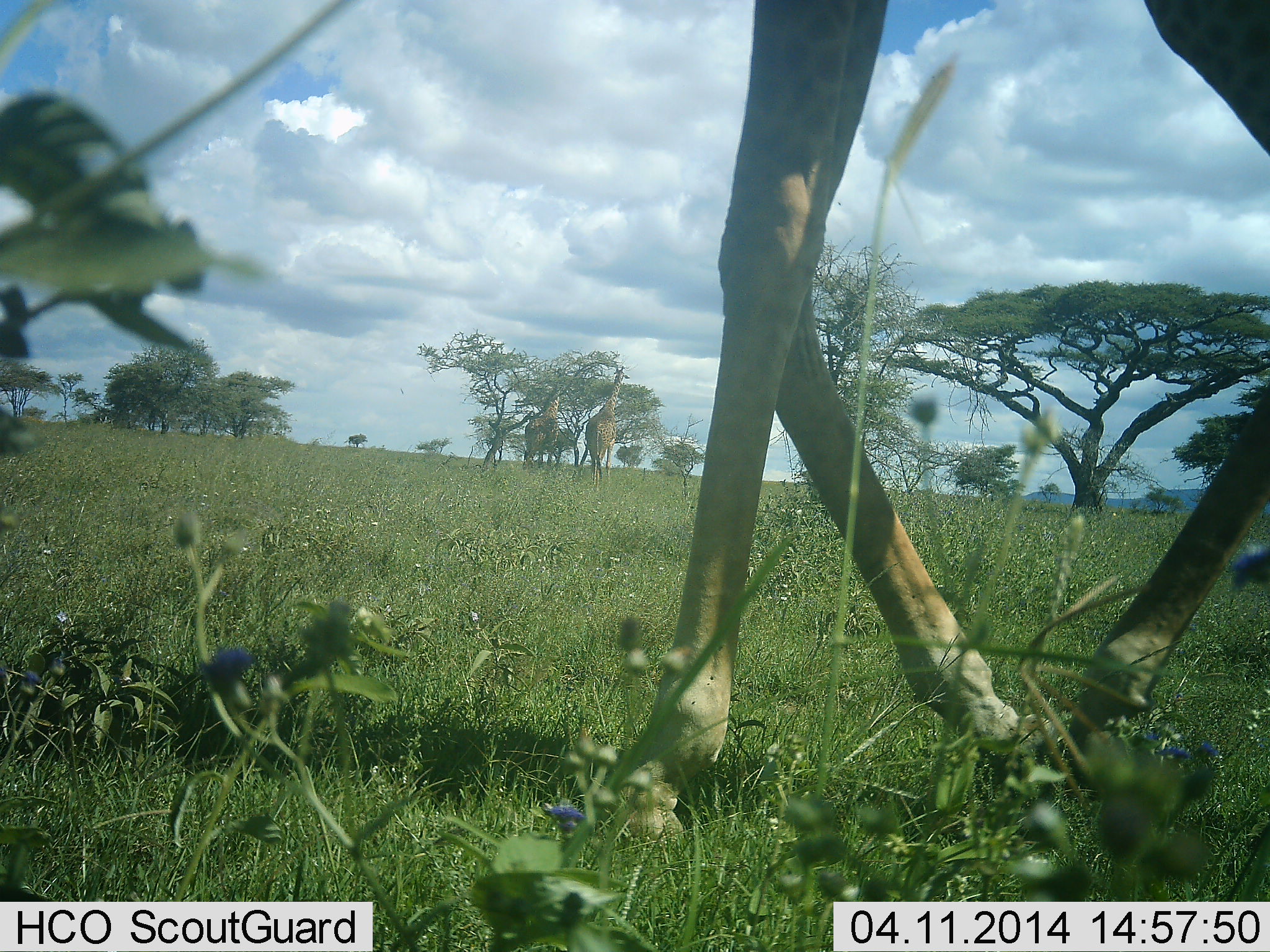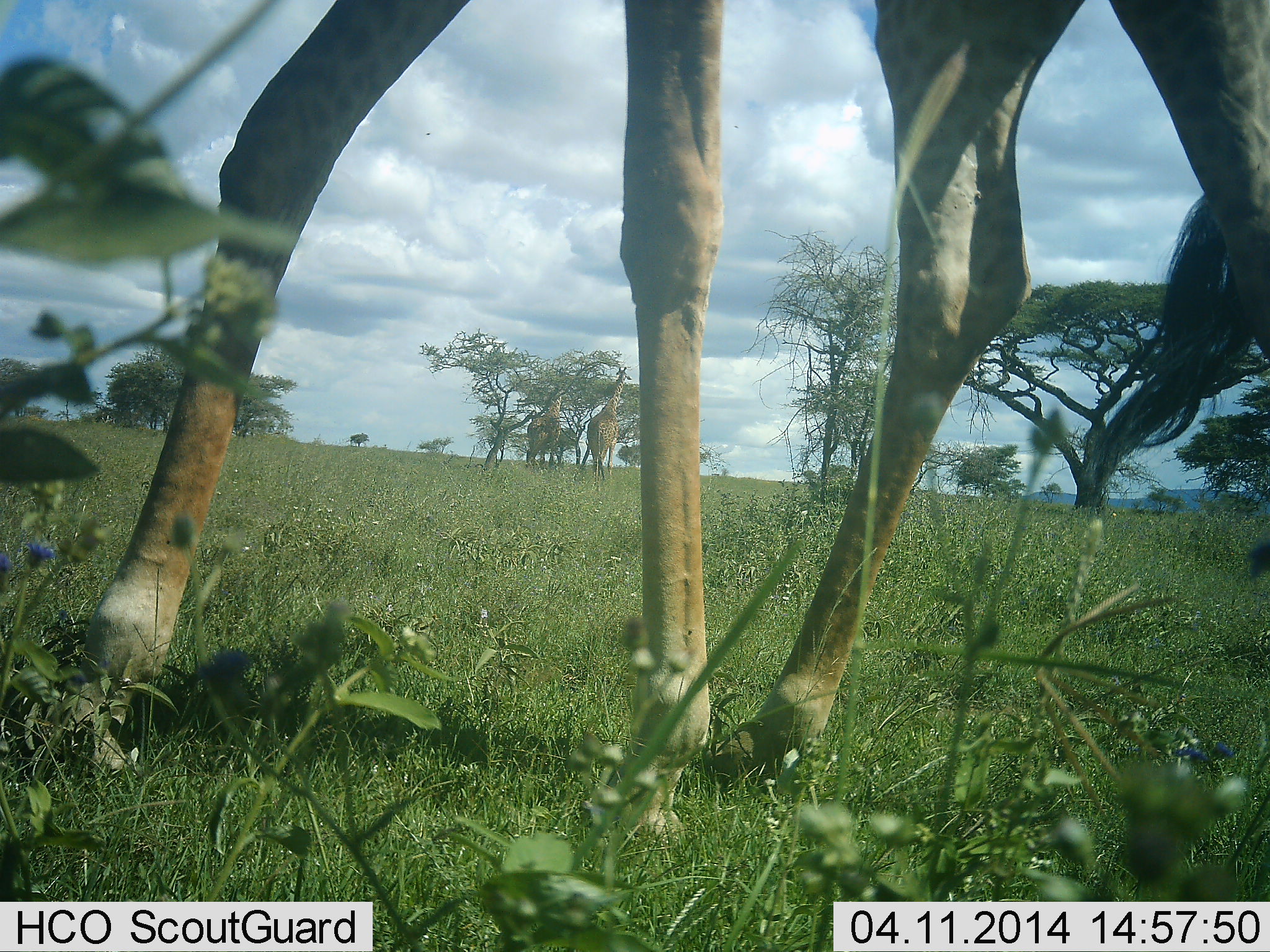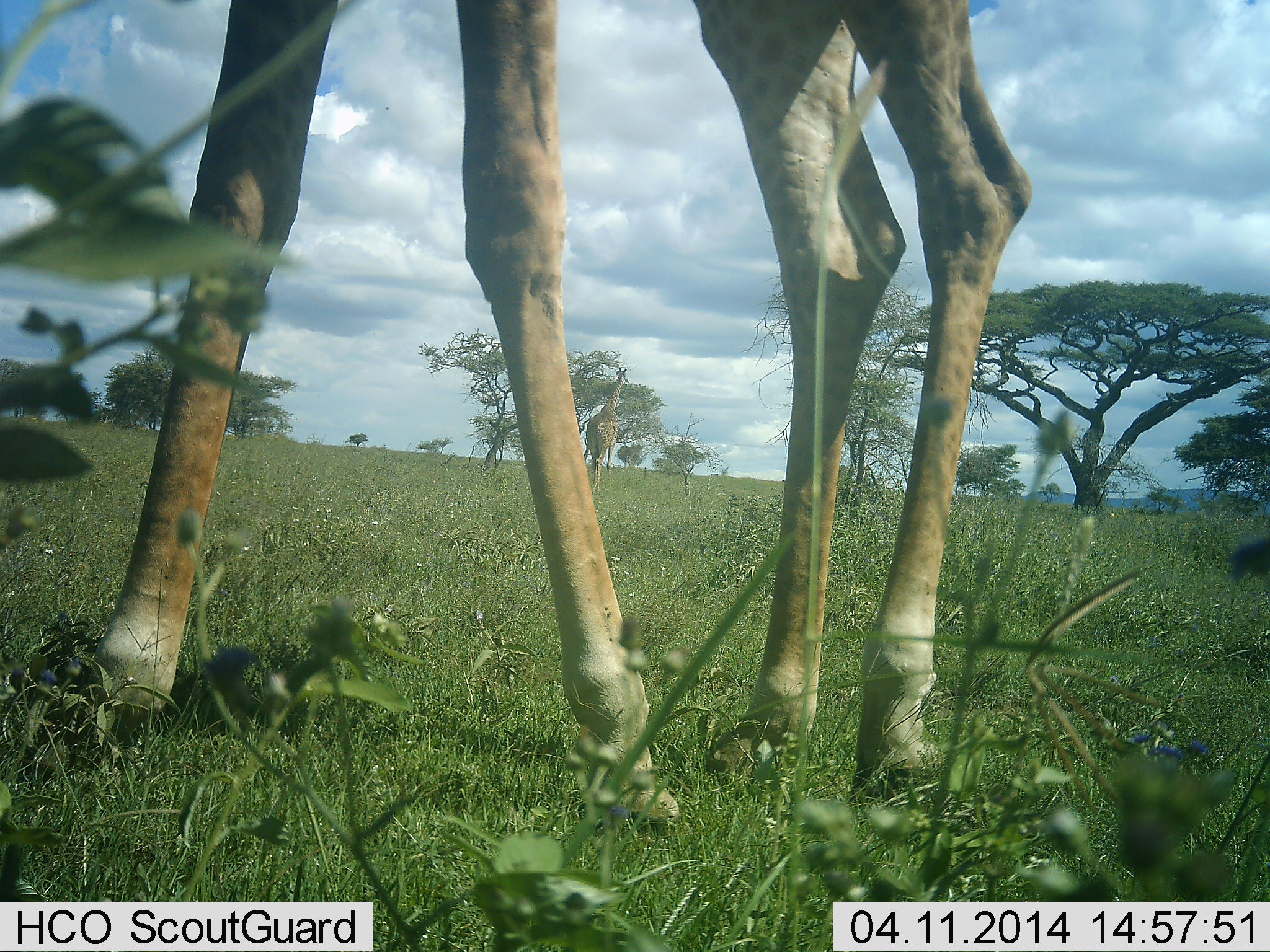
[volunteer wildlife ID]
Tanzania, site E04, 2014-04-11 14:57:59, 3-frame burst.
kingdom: Animalia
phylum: Chordata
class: Mammalia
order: Artiodactyla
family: Giraffidae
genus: Giraffa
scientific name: Giraffa camelopardalis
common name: giraffe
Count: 3.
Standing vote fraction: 30%.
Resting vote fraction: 10%.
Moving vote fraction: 80%.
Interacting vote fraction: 0%.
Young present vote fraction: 0%.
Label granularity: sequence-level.